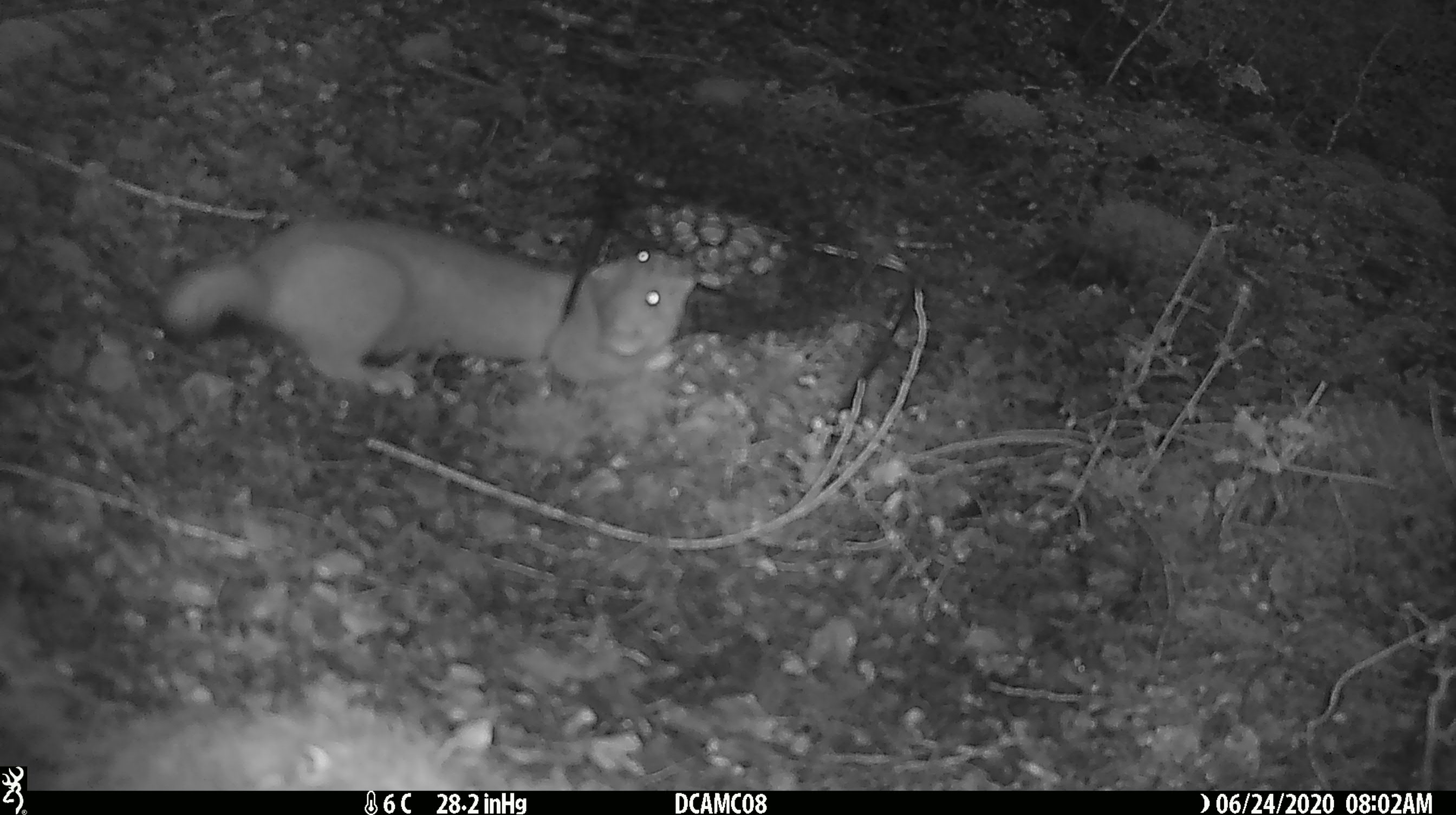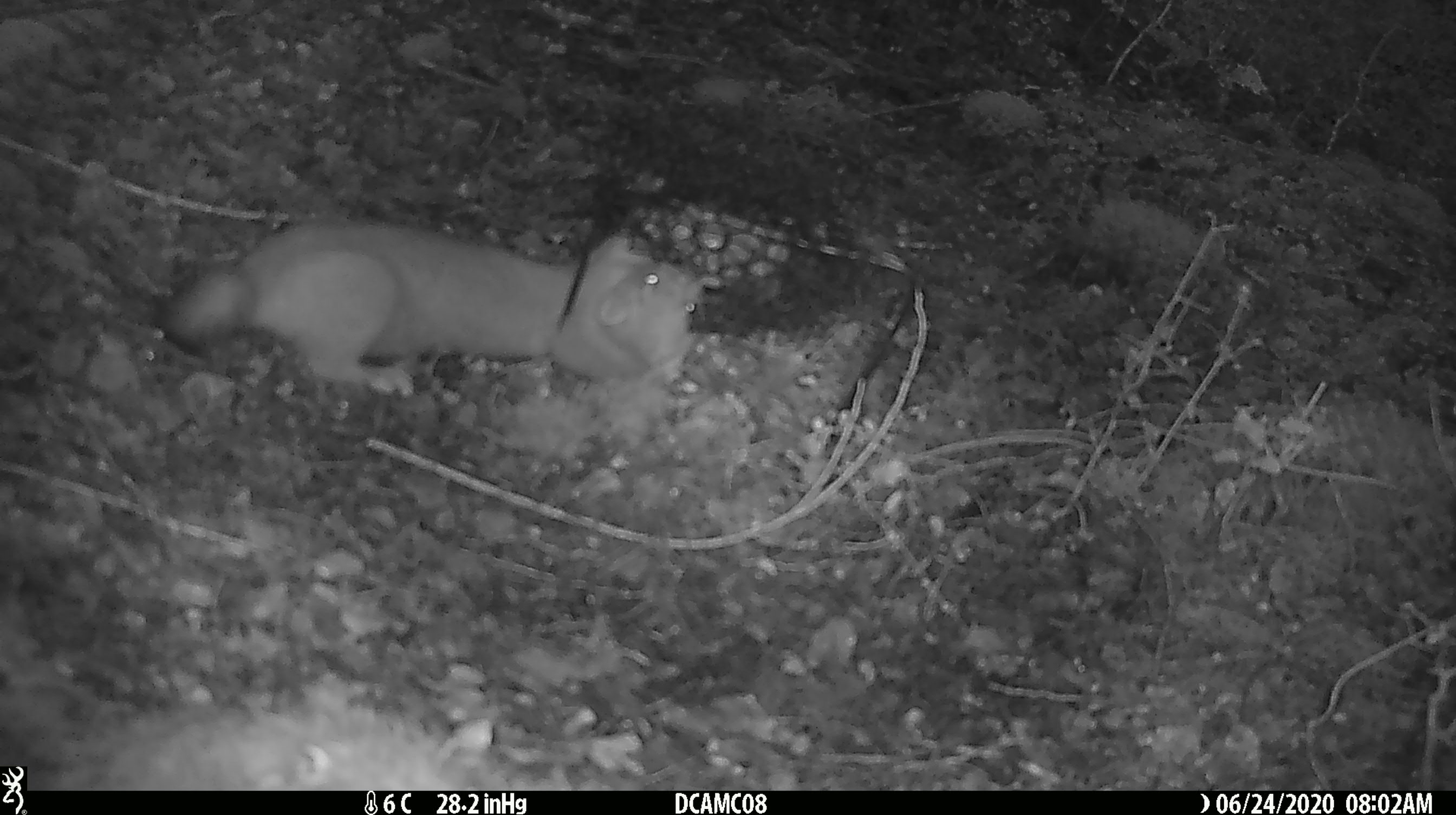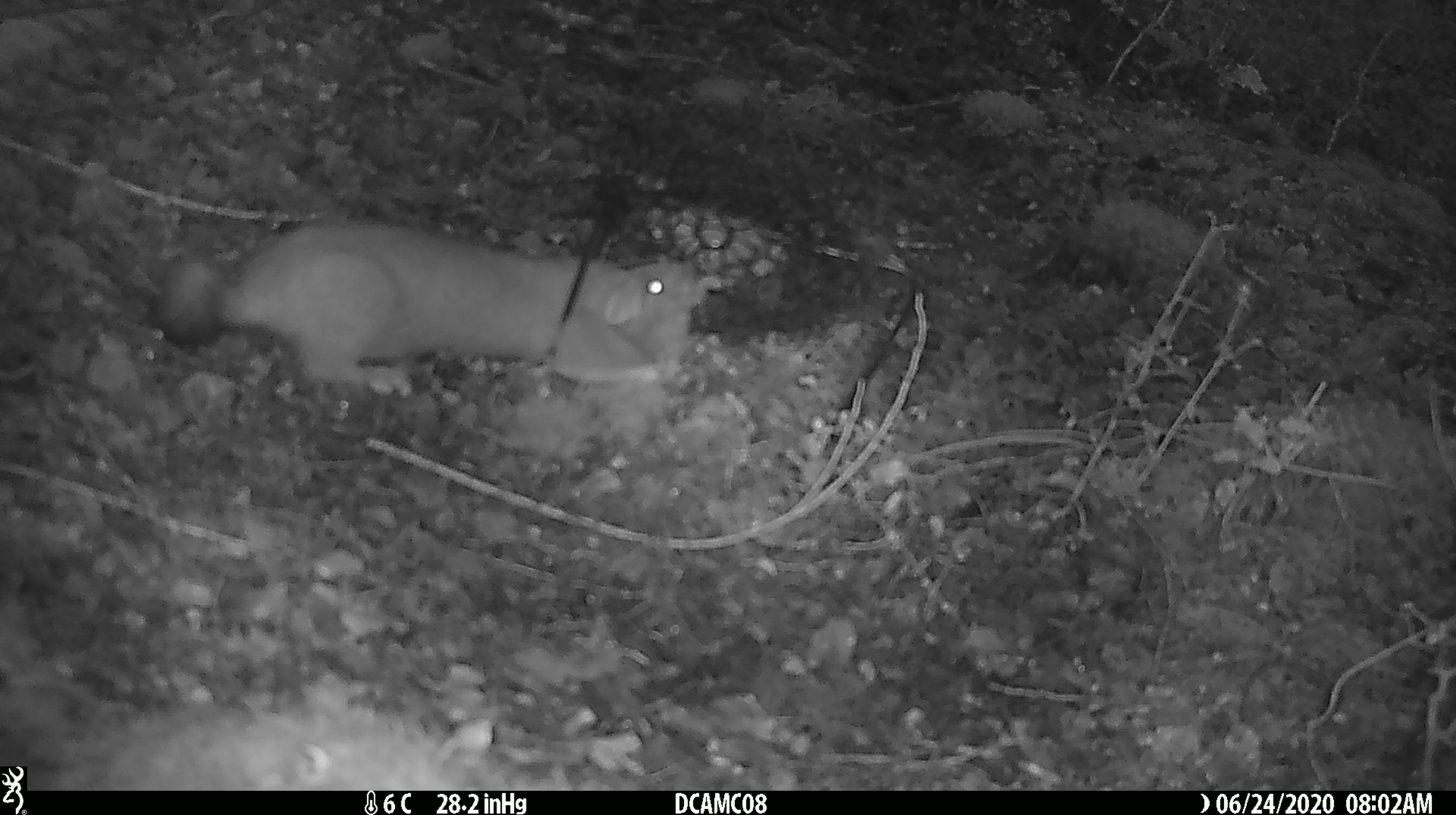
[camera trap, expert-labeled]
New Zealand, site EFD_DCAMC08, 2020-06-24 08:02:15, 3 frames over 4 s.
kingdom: Animalia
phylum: Chordata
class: Mammalia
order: Carnivora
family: Mustelidae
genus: Mustela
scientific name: Mustela erminea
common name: stoat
Stoat (Mustela erminea).